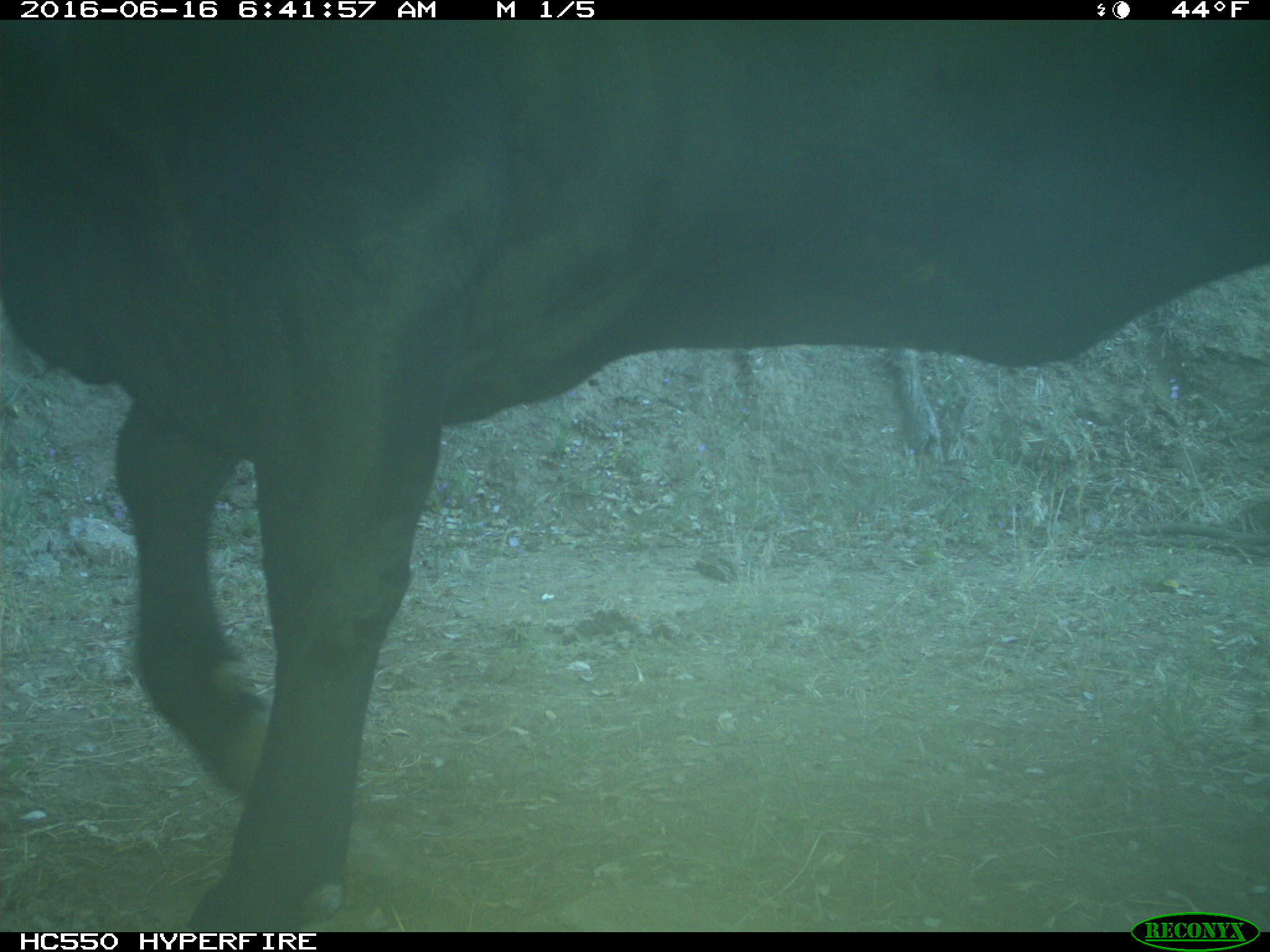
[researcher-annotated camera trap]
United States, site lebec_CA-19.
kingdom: Animalia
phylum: Chordata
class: Mammalia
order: Artiodactyla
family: Bovidae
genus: Bos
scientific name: Bos taurus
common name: domestic cow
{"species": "Bos taurus (domestic cow)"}